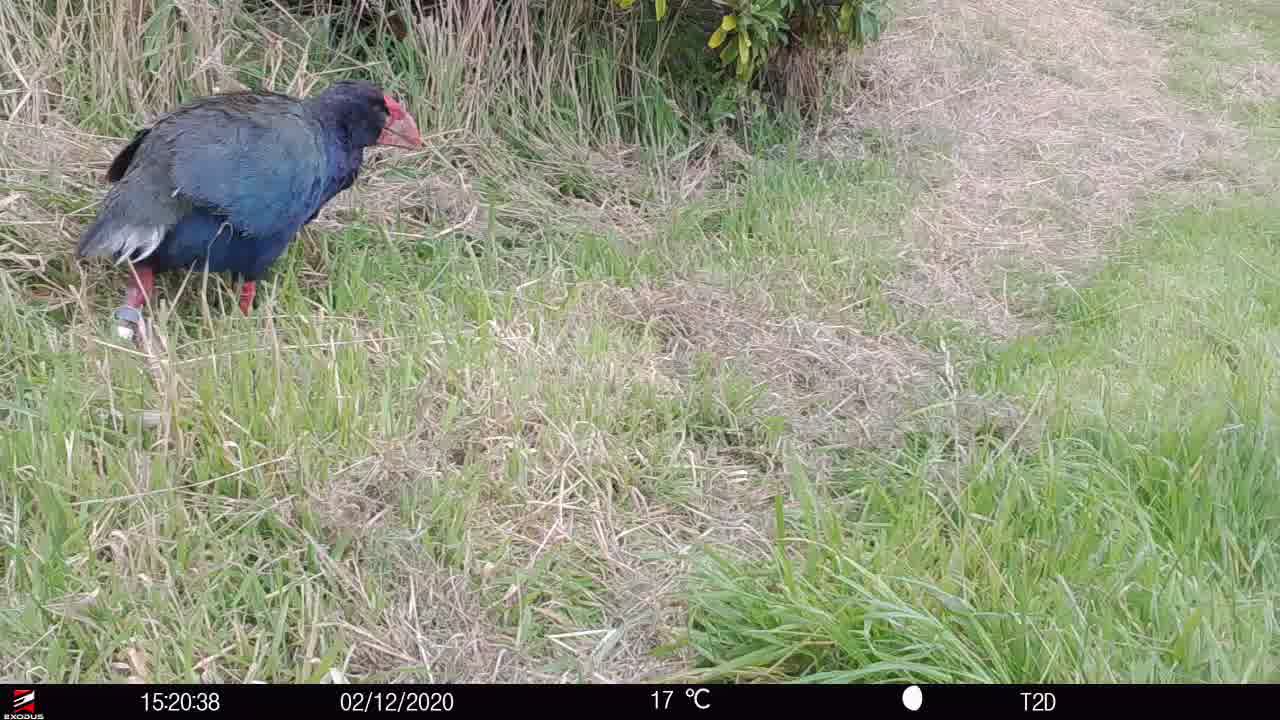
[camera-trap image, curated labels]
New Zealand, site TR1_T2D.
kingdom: Animalia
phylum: Chordata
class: Aves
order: Gruiformes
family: Rallidae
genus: Porphyrio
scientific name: Porphyrio mantelli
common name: takahe